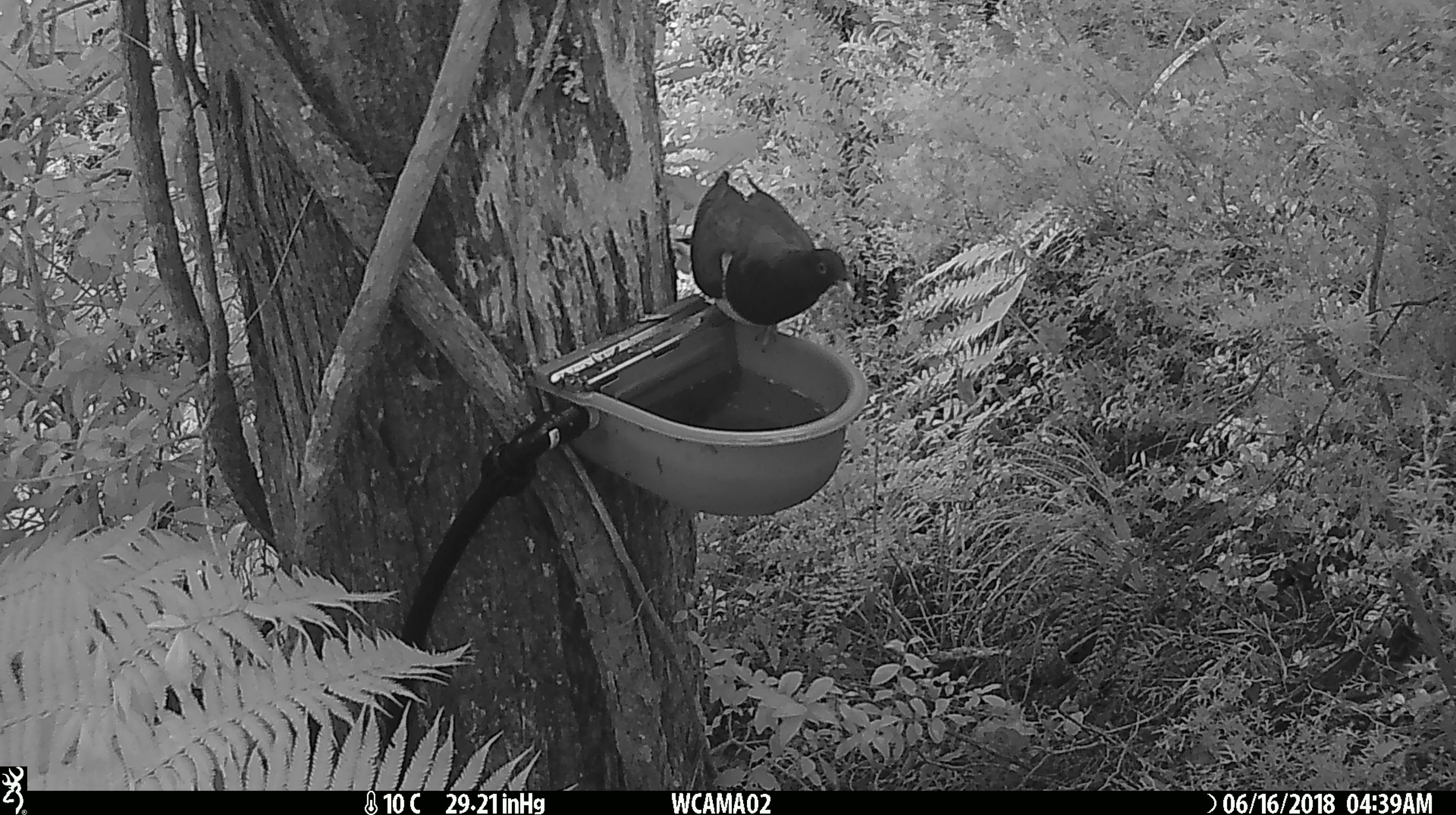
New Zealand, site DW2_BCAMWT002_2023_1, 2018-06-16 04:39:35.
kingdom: Animalia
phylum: Chordata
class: Aves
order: Columbiformes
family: Columbidae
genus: Hemiphaga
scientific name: Hemiphaga novaeseelandiae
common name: new zealand pigeon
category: kereru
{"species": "kereru (new zealand pigeon) (Hemiphaga novaeseelandiae)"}